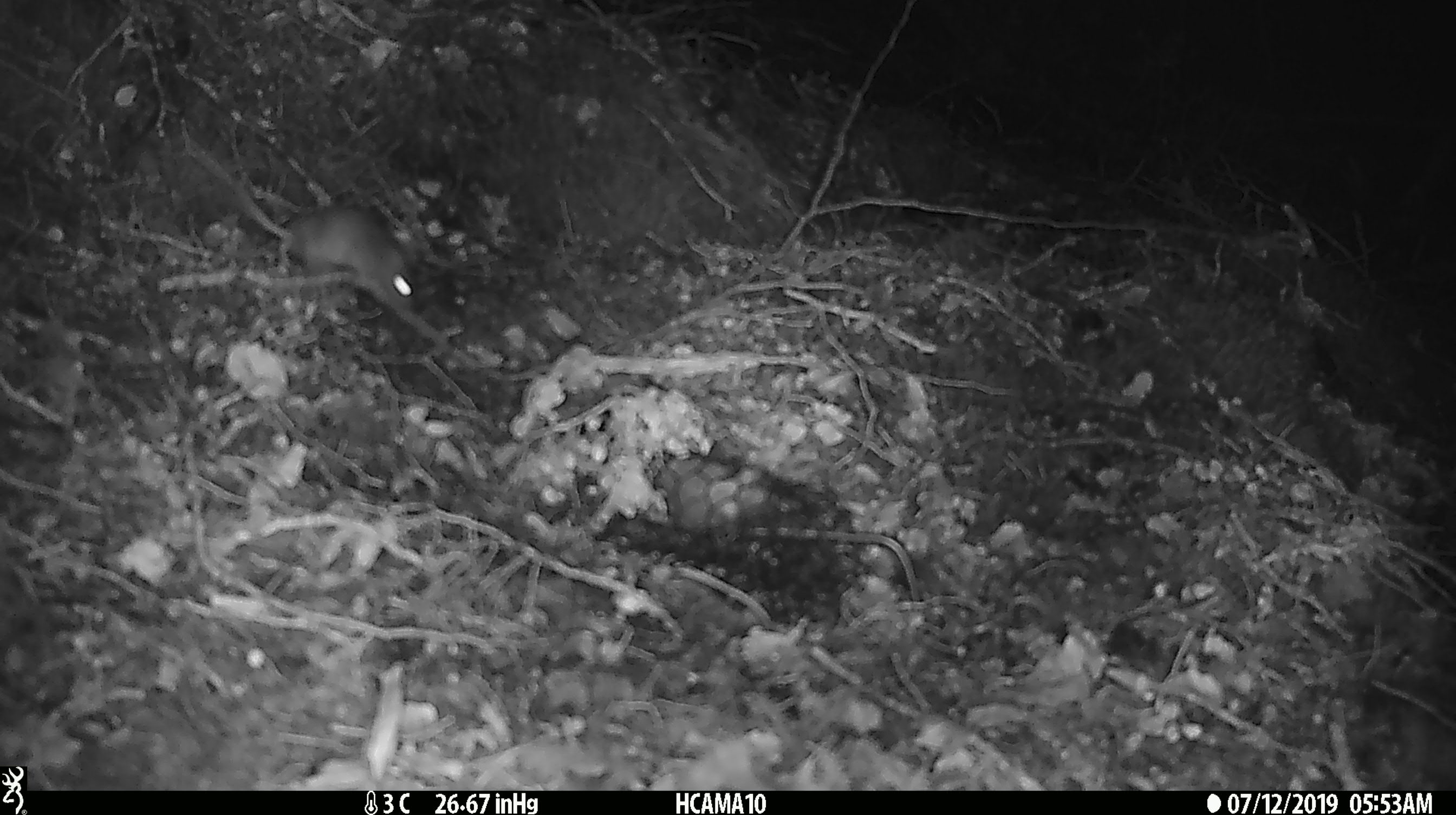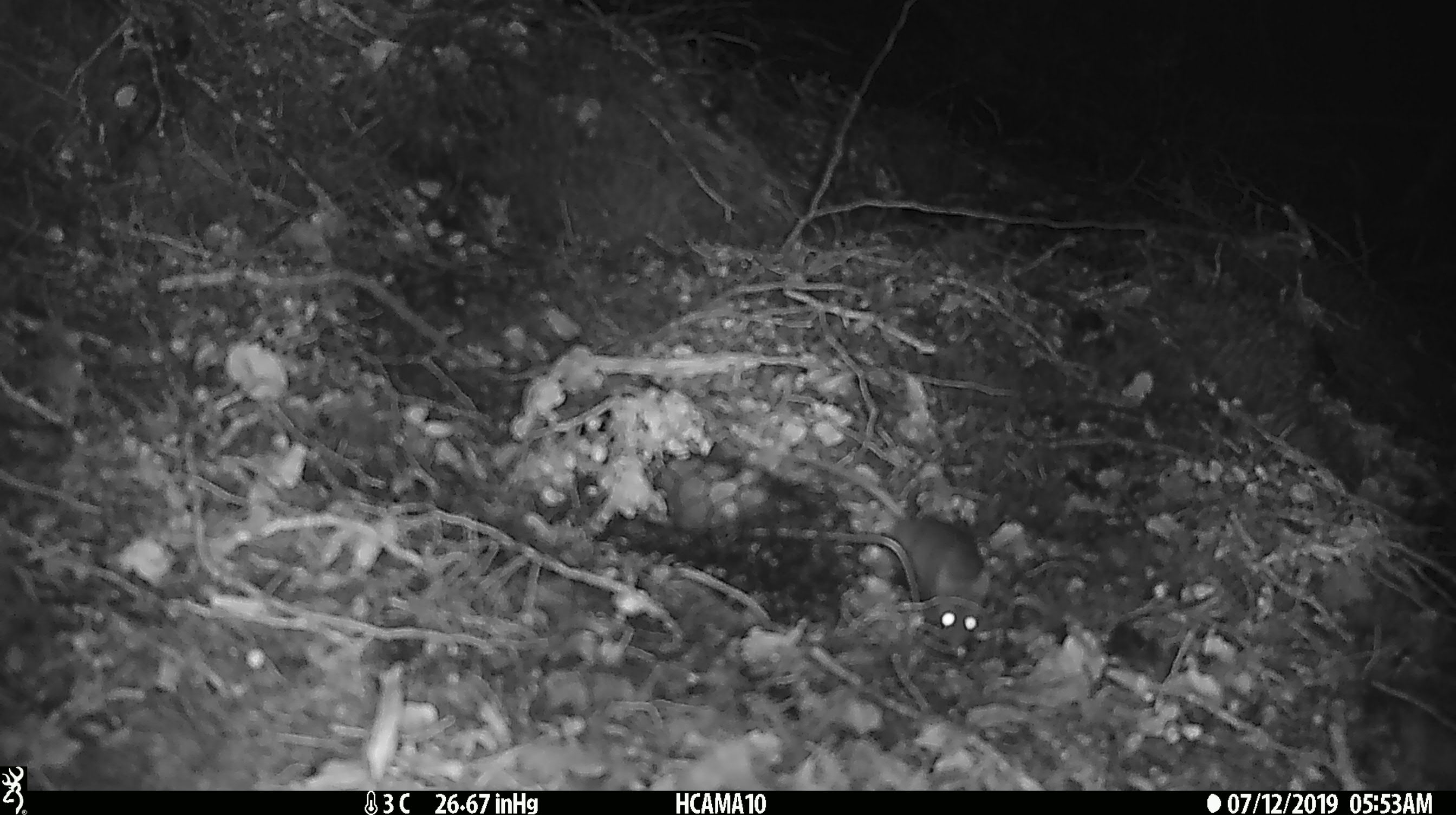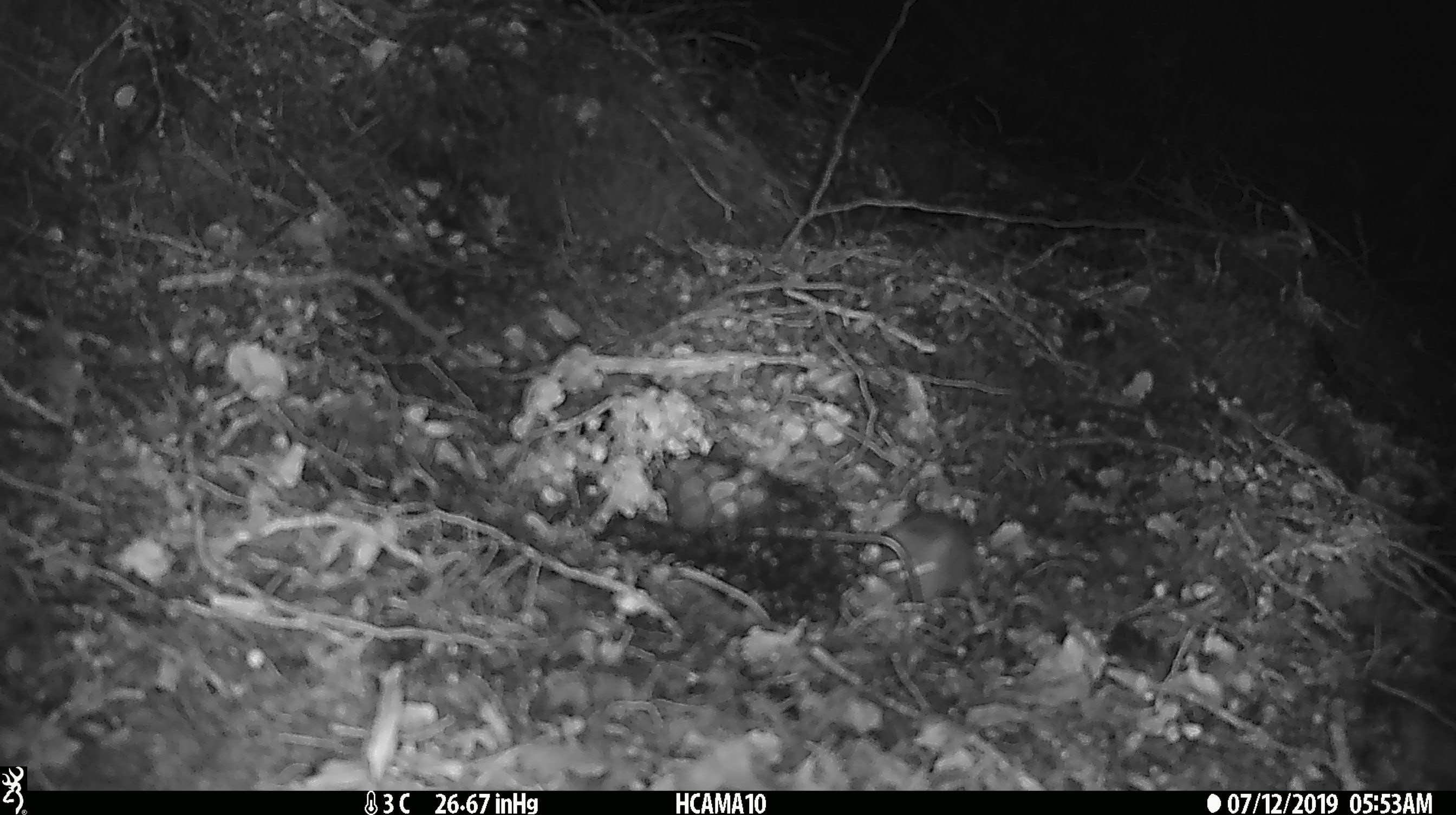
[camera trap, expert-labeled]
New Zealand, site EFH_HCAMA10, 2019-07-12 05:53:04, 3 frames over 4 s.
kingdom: Animalia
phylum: Chordata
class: Mammalia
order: Rodentia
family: Muridae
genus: Mus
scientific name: Mus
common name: mouse